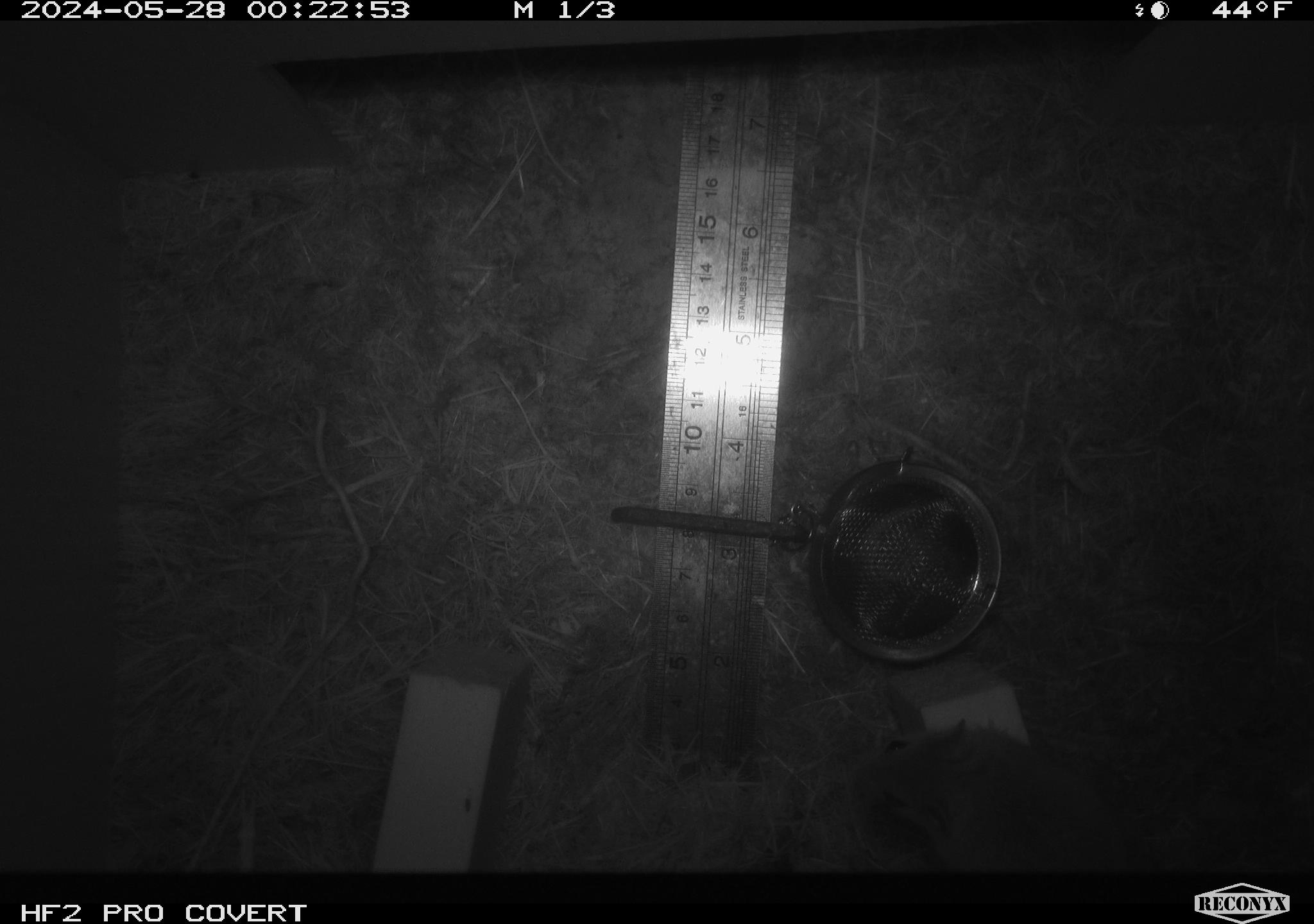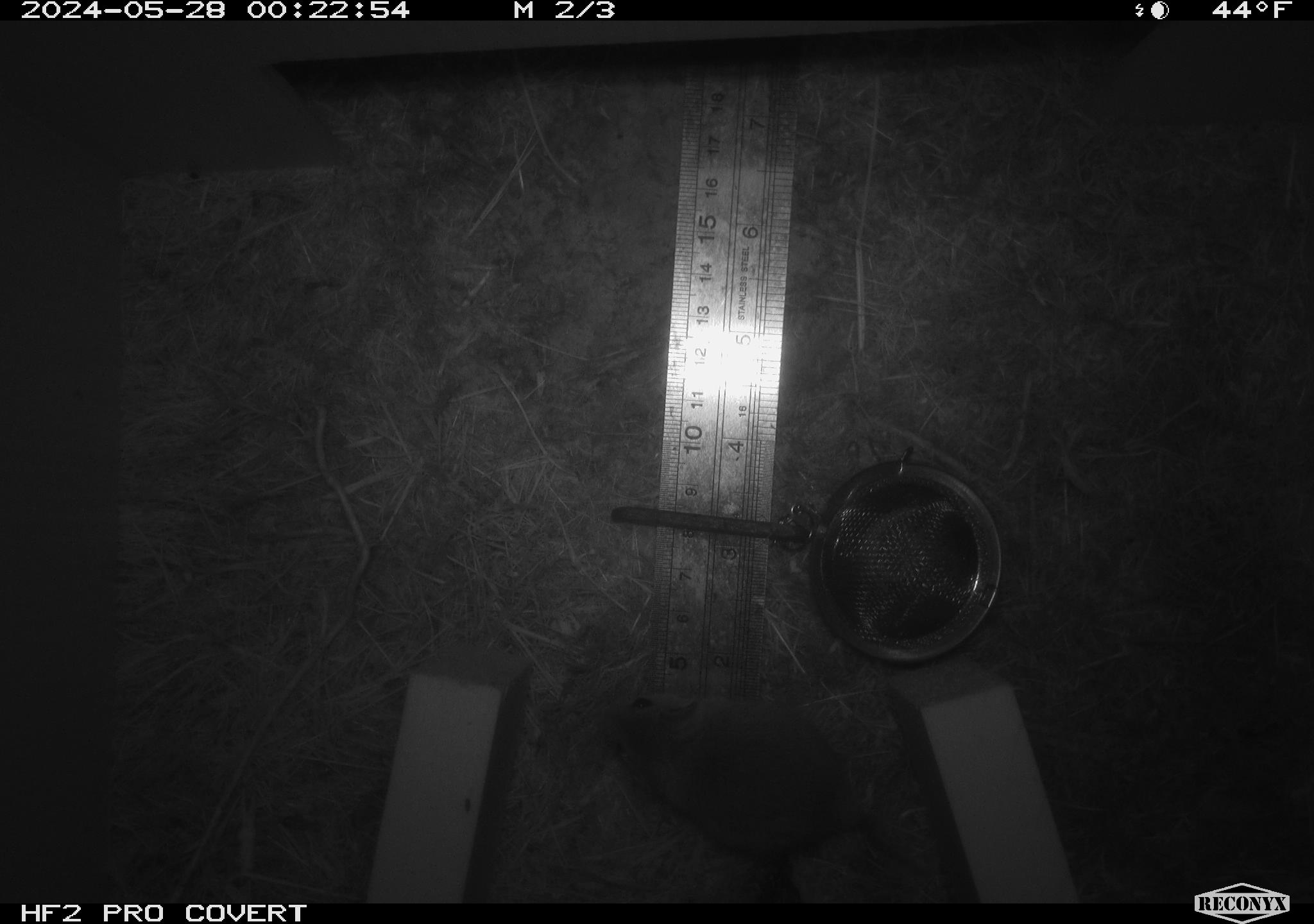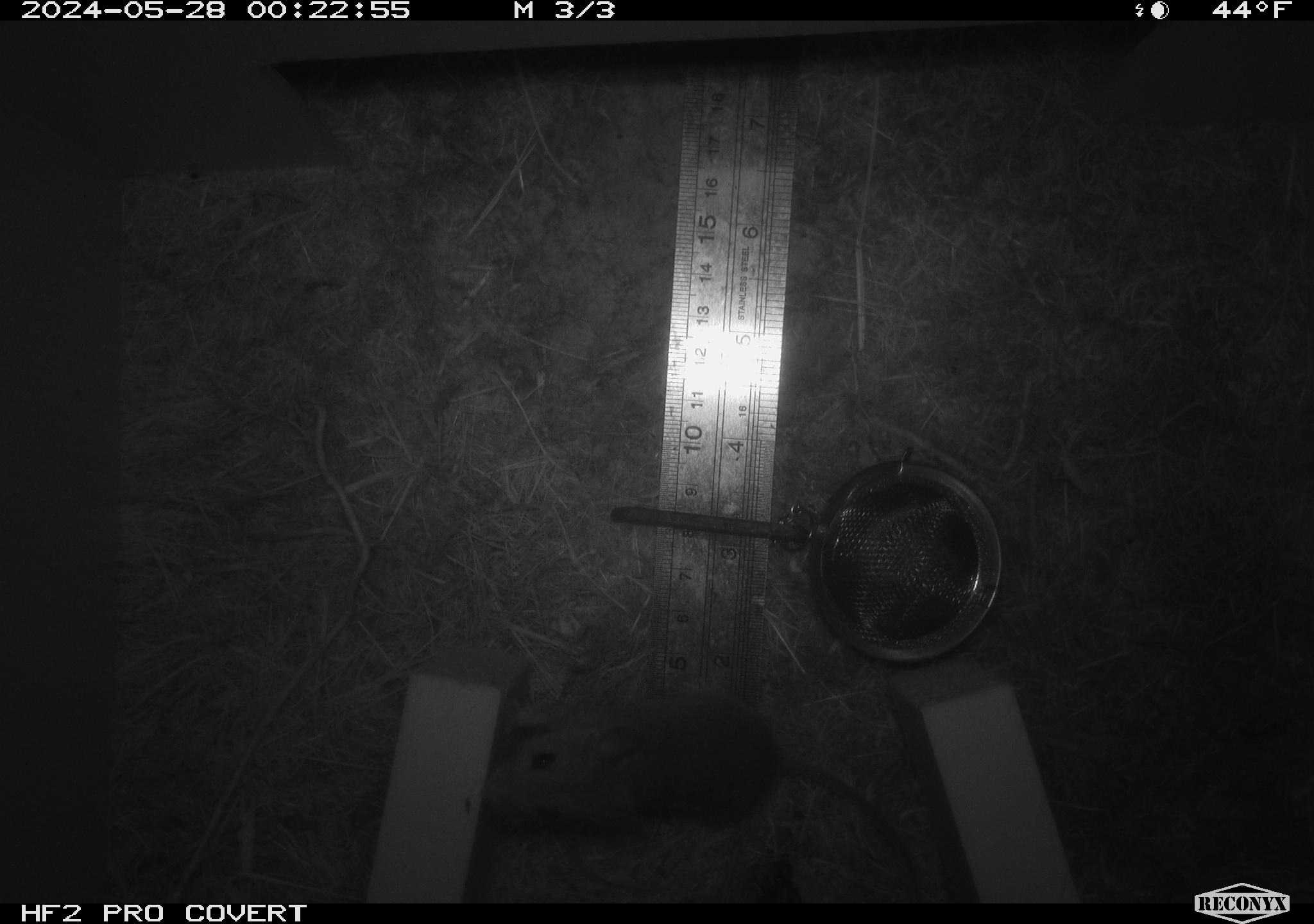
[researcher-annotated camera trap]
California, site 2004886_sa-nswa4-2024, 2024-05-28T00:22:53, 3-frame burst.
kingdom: Animalia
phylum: Chordata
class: Mammalia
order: Rodentia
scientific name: Rodentia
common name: rodent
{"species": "rodent (Rodentia)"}